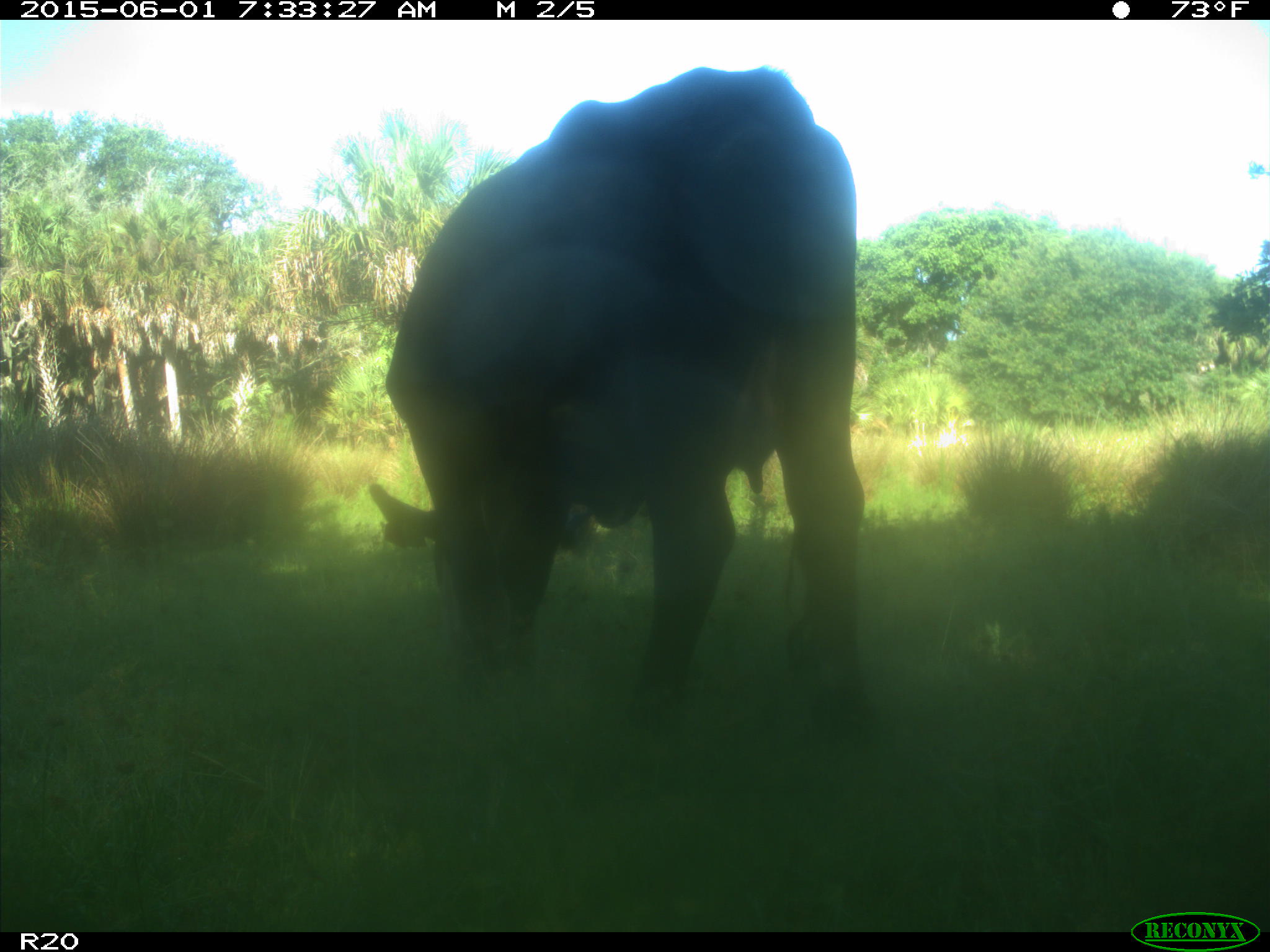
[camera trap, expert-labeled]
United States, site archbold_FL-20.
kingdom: Animalia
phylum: Chordata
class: Mammalia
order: Artiodactyla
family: Bovidae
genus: Bos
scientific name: Bos taurus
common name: domestic cow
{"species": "Bos taurus (domestic cow)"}